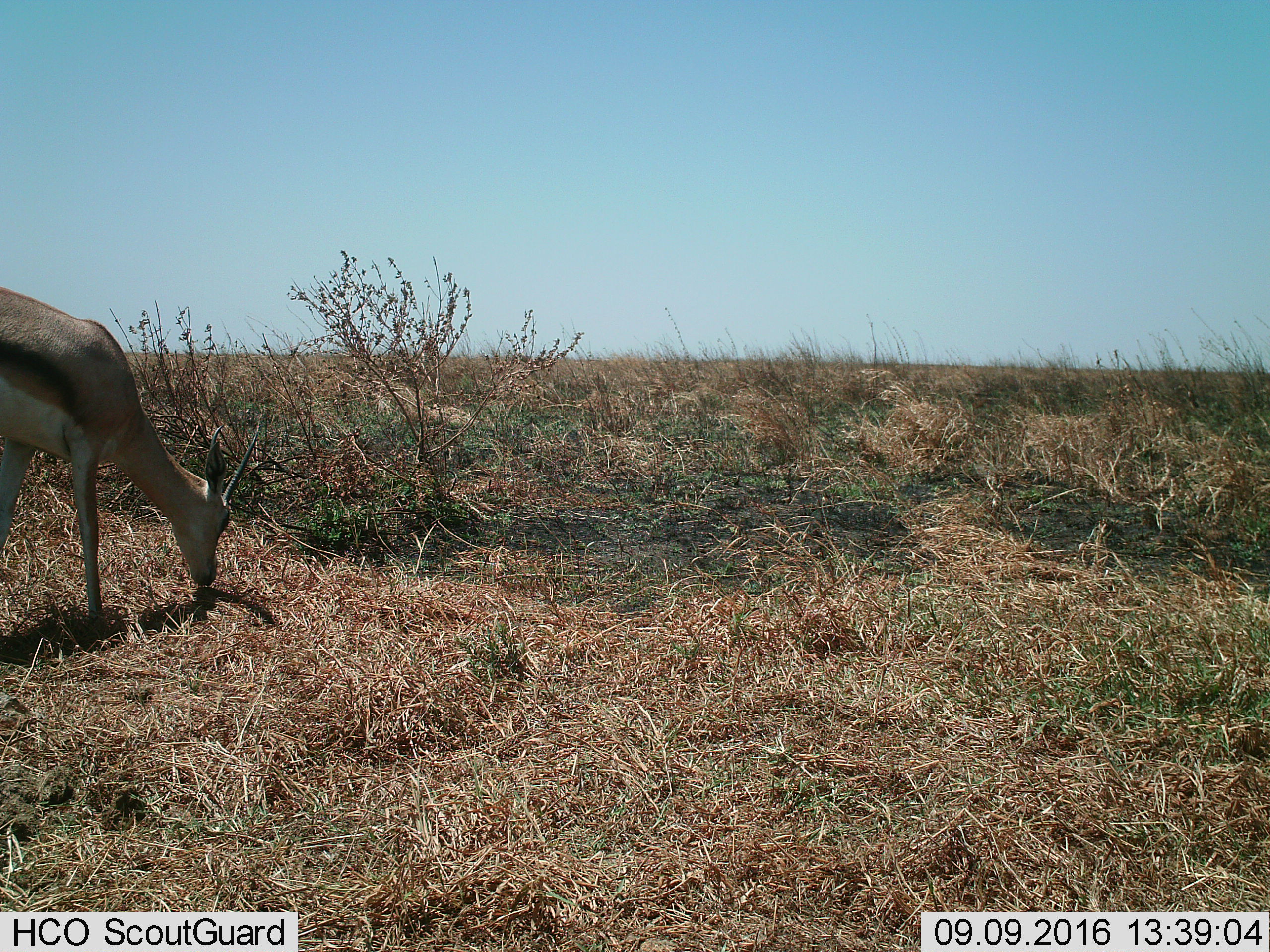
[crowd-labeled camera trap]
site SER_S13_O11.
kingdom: Animalia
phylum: Chordata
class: Mammalia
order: Artiodactyla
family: Bovidae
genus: Eudorcas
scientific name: Eudorcas thomsonii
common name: thomson's gazelle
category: gazellethomsons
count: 1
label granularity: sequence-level